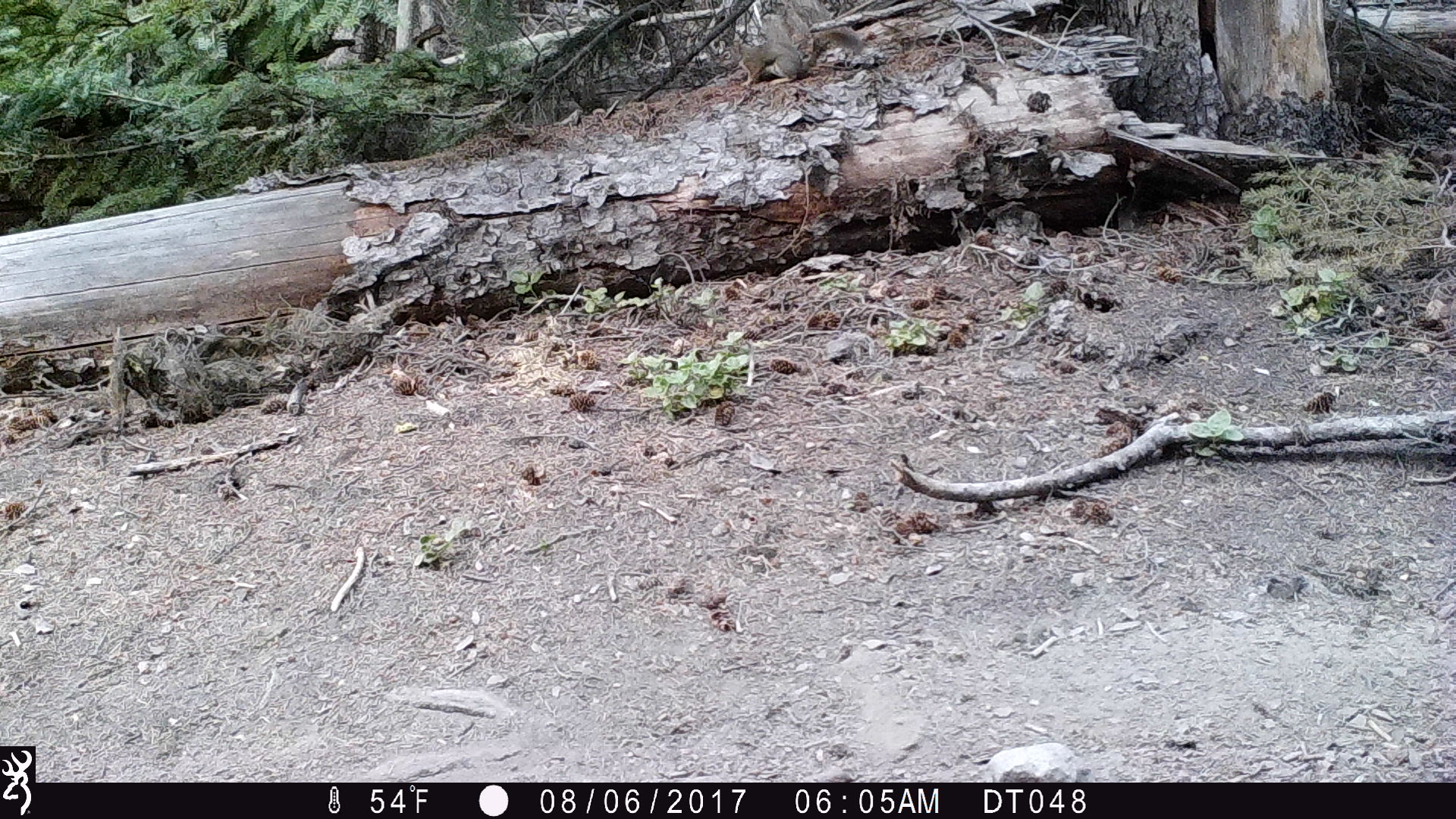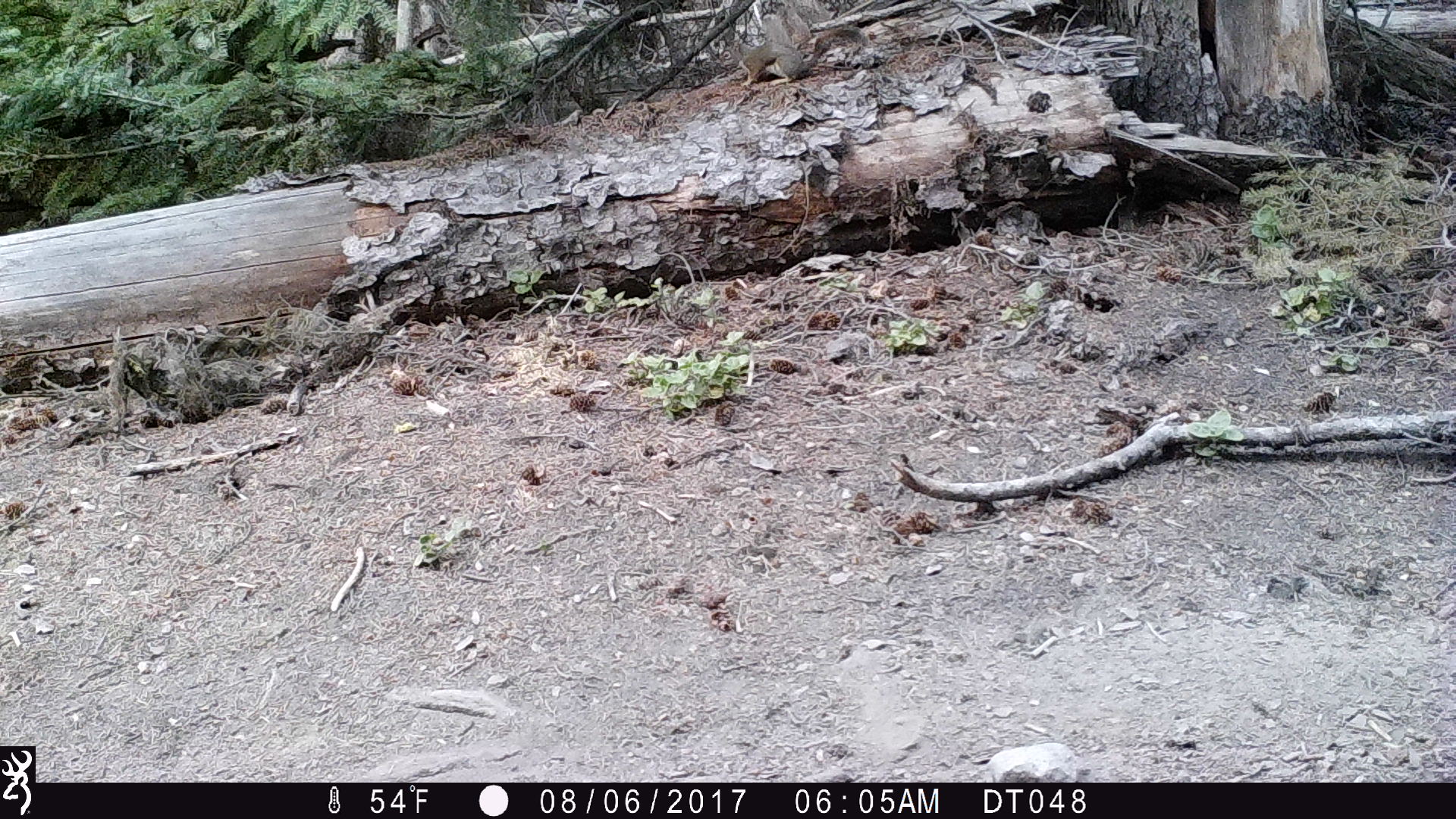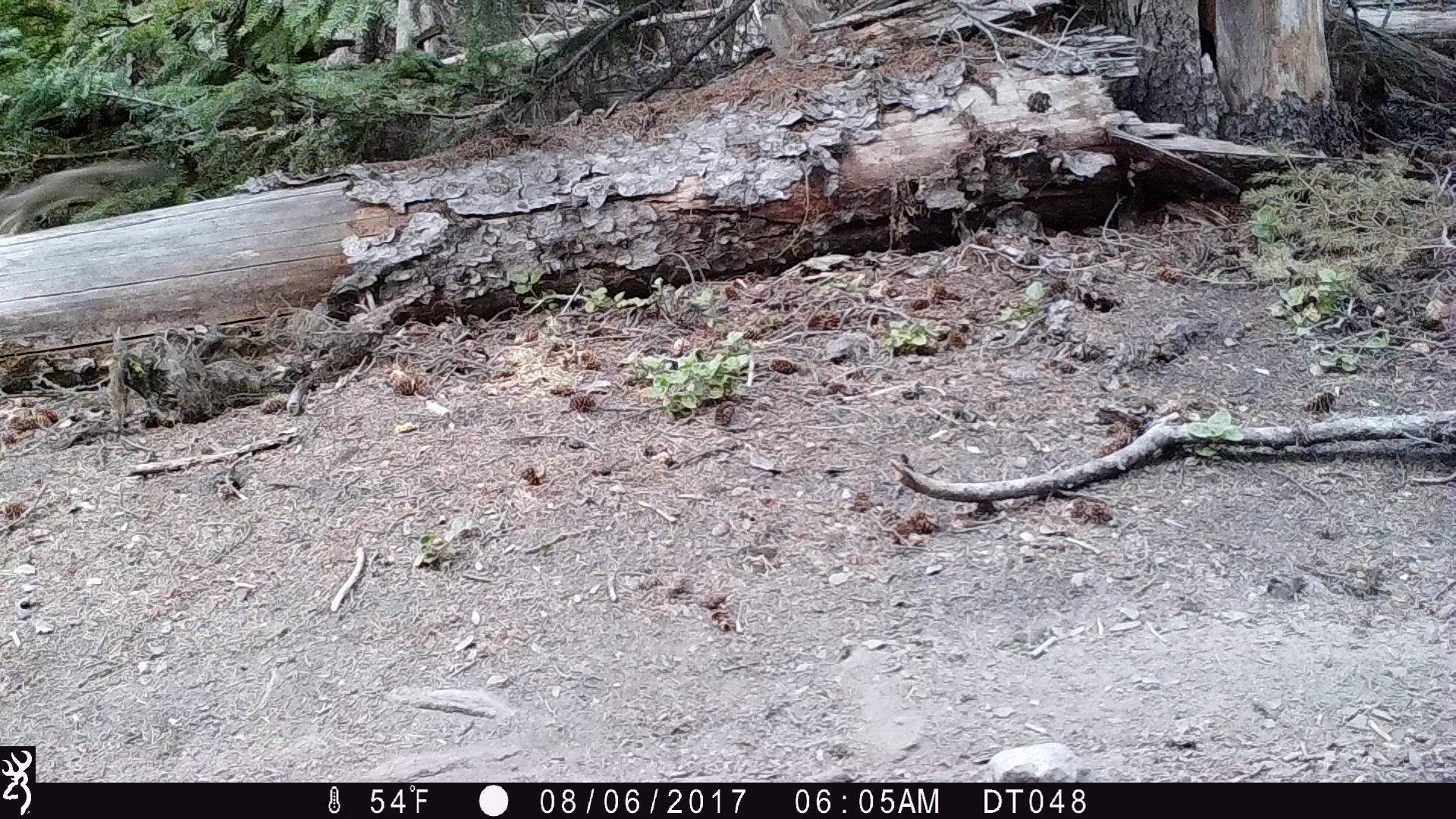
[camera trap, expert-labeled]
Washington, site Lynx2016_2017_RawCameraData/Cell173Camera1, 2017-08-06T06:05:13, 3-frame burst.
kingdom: Animalia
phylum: Chordata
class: Mammalia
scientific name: Mammalia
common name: small mammal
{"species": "small mammal (Mammalia)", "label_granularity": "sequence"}